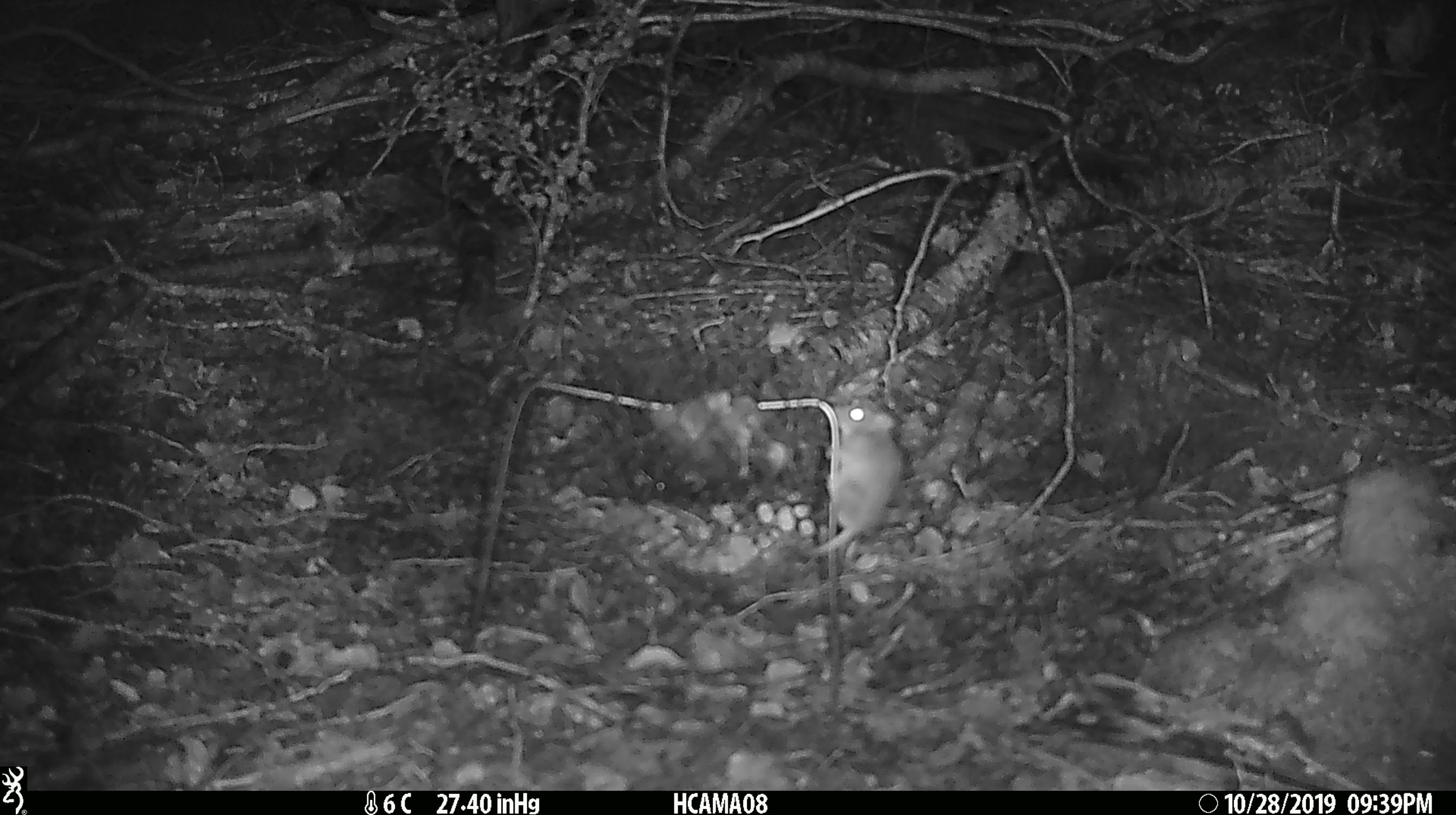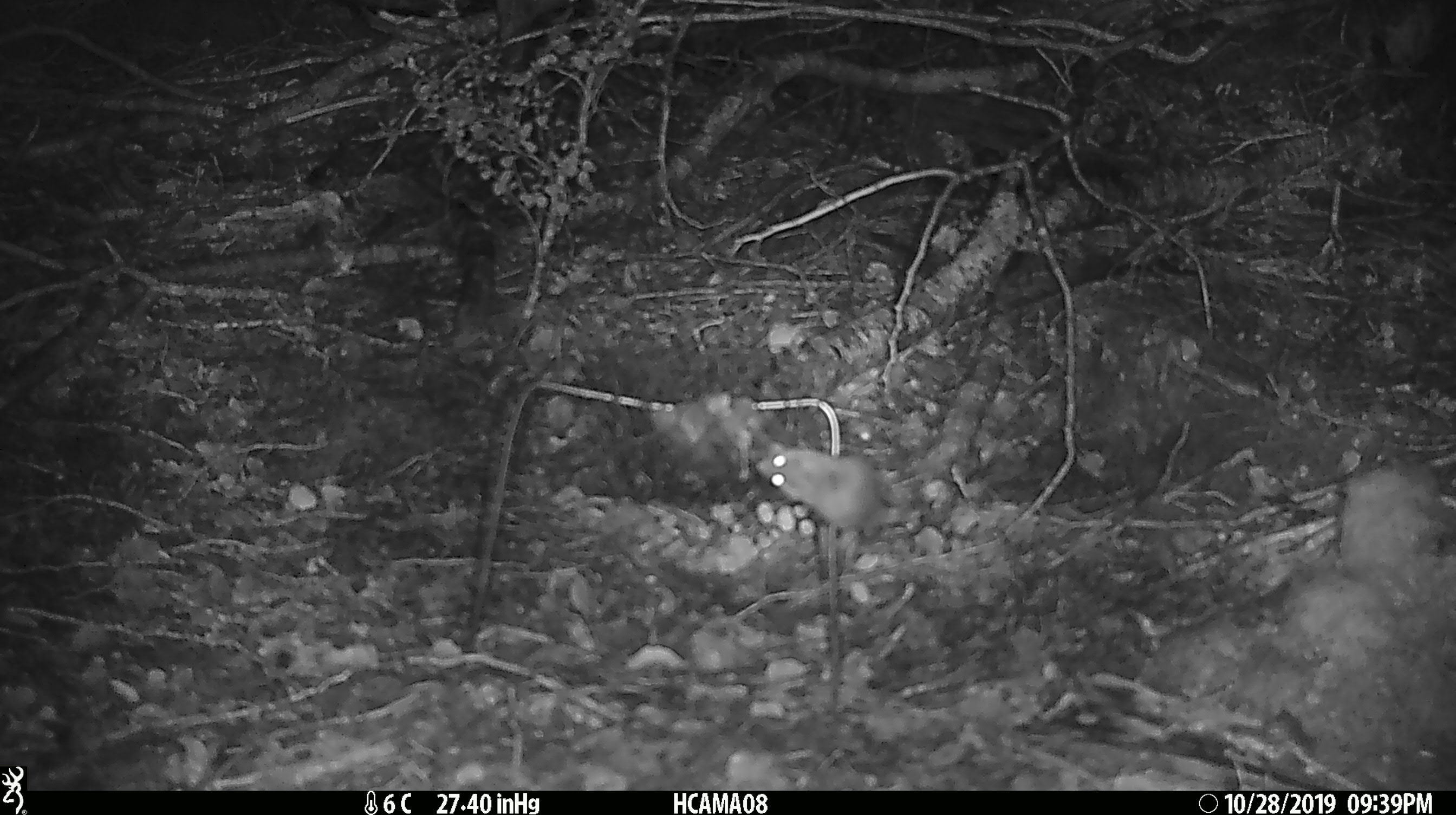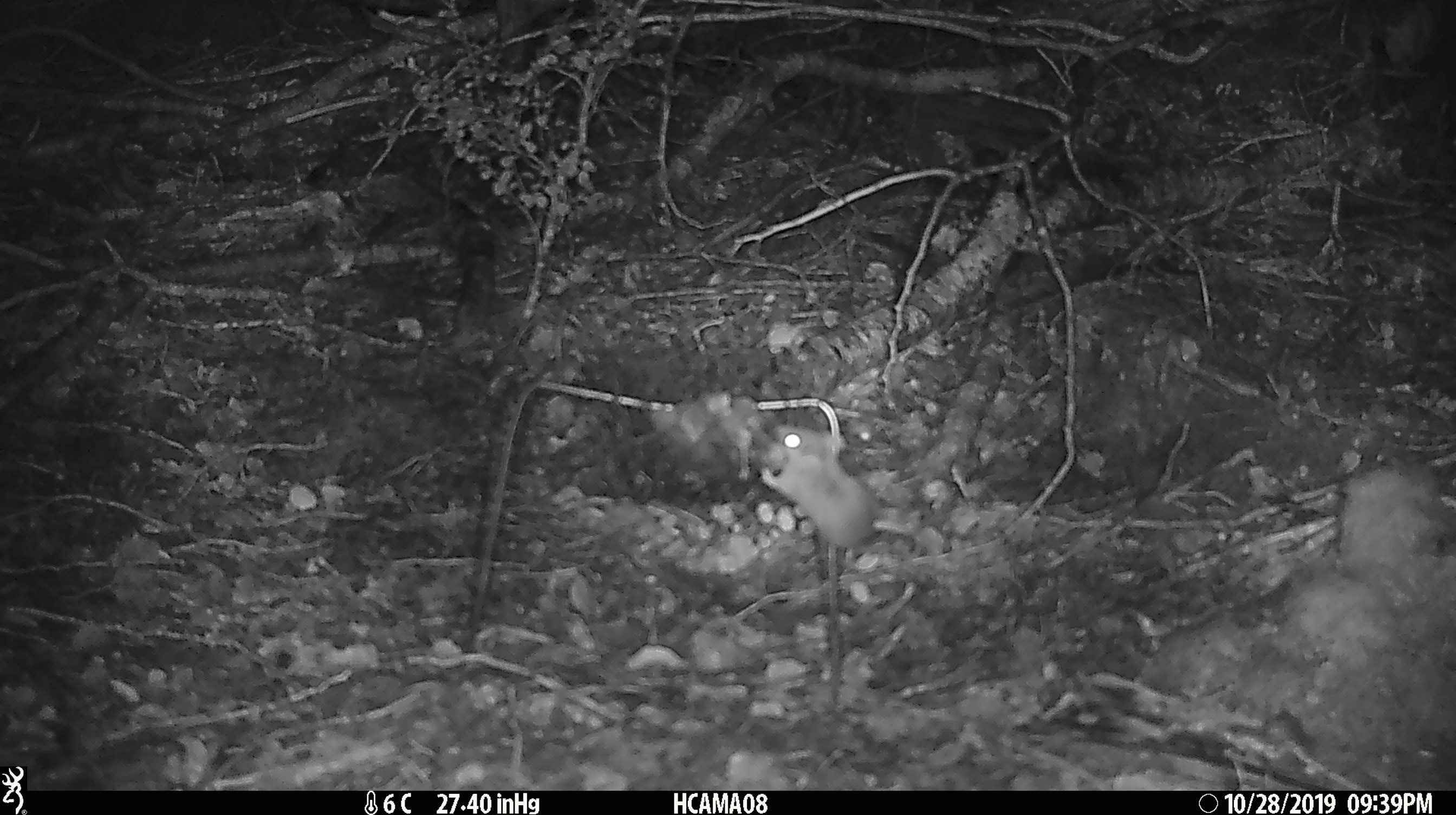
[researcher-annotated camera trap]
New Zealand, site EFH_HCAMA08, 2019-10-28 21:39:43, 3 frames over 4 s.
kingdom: Animalia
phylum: Chordata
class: Mammalia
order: Rodentia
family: Muridae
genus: Mus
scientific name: Mus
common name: mouse